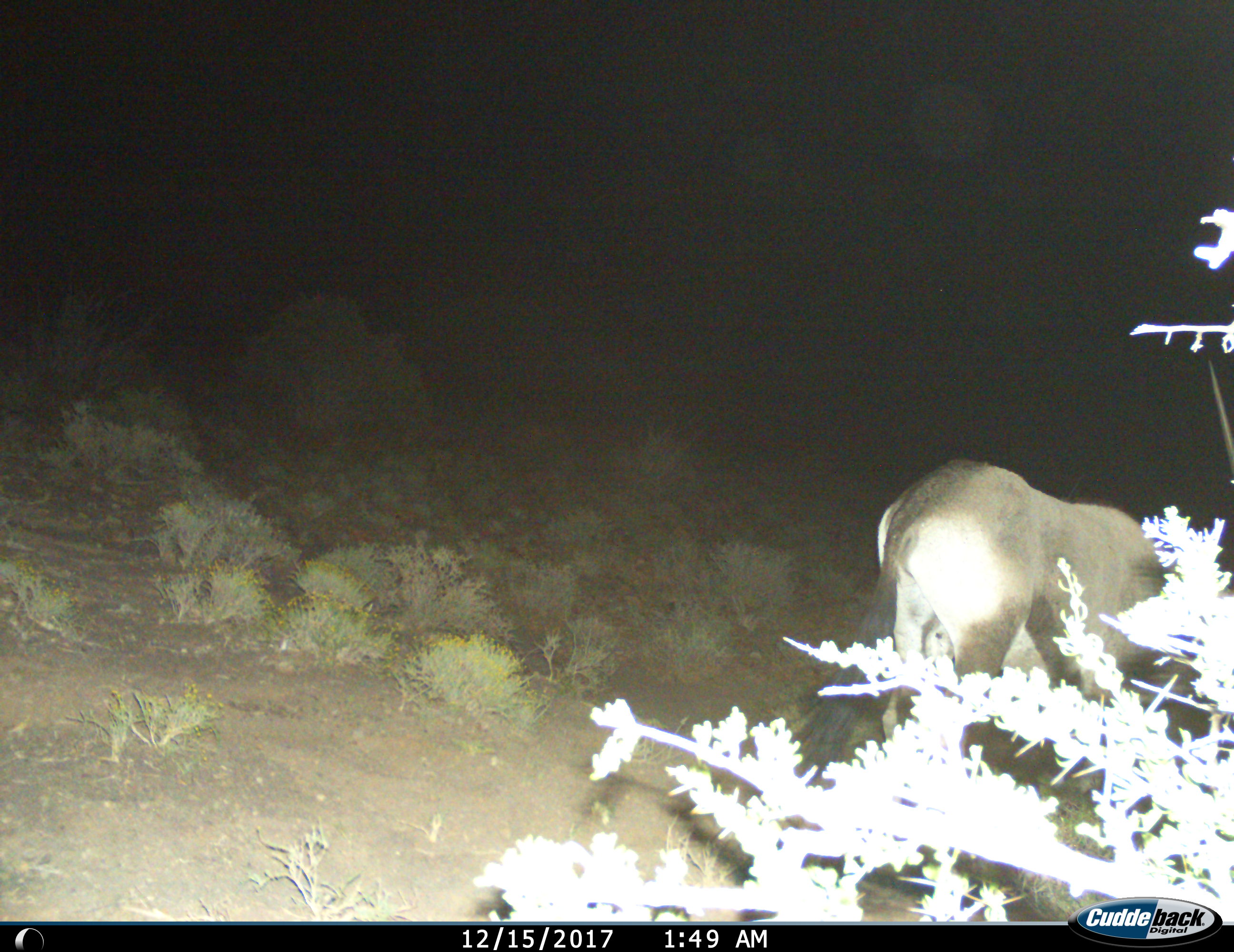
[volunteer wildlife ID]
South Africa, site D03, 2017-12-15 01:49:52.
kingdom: Animalia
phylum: Chordata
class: Mammalia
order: Artiodactyla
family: Bovidae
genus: Oryx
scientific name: Oryx gazella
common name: gemsbok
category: gemsbokoryx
Gemsbokoryx (gemsbok) (Oryx gazella), count 1. Behavior (volunteer vote fractions): standing 50%, resting 0%, moving 33%, interacting 0%. Young present (vote fraction): 0%. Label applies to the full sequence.